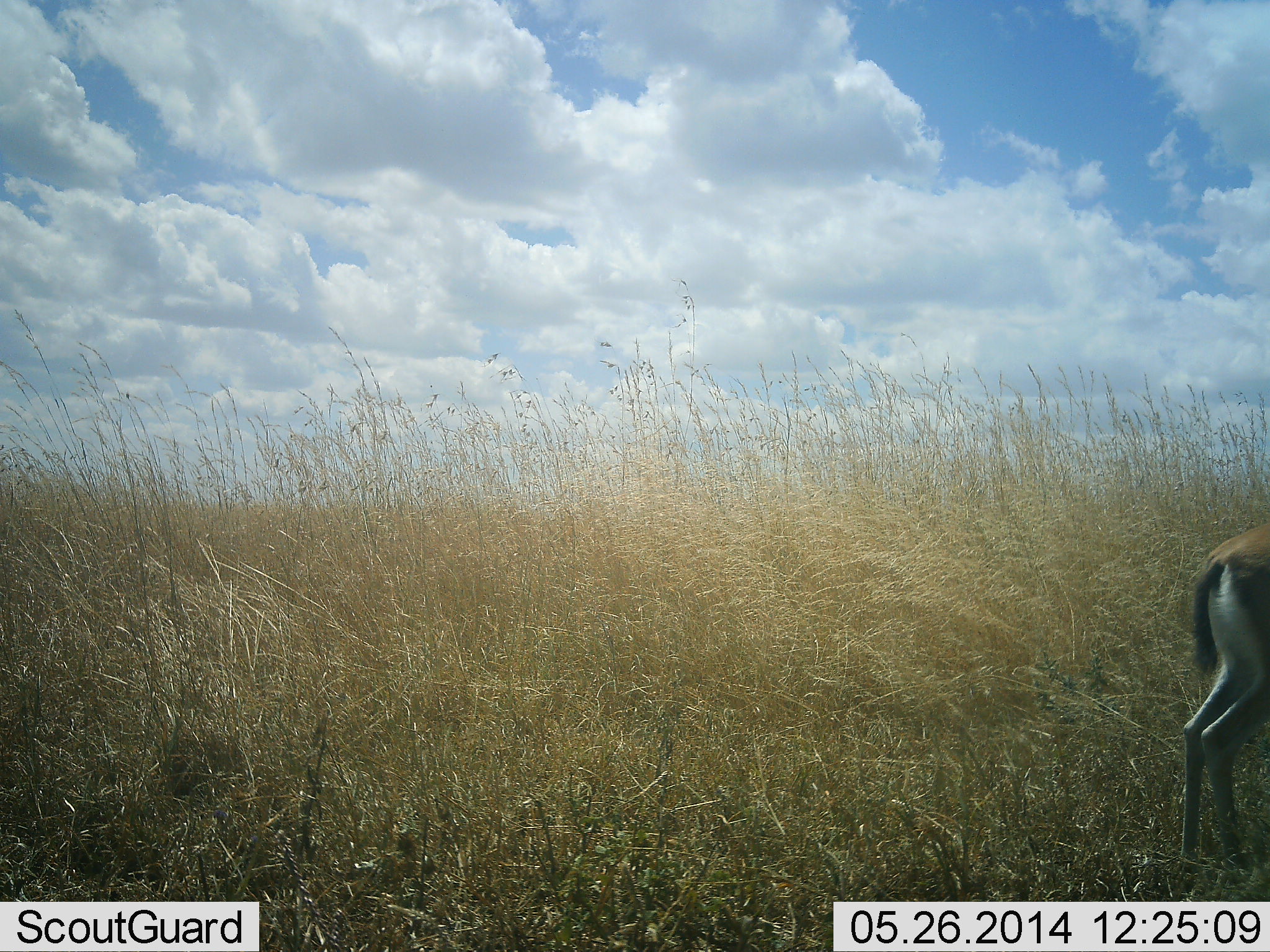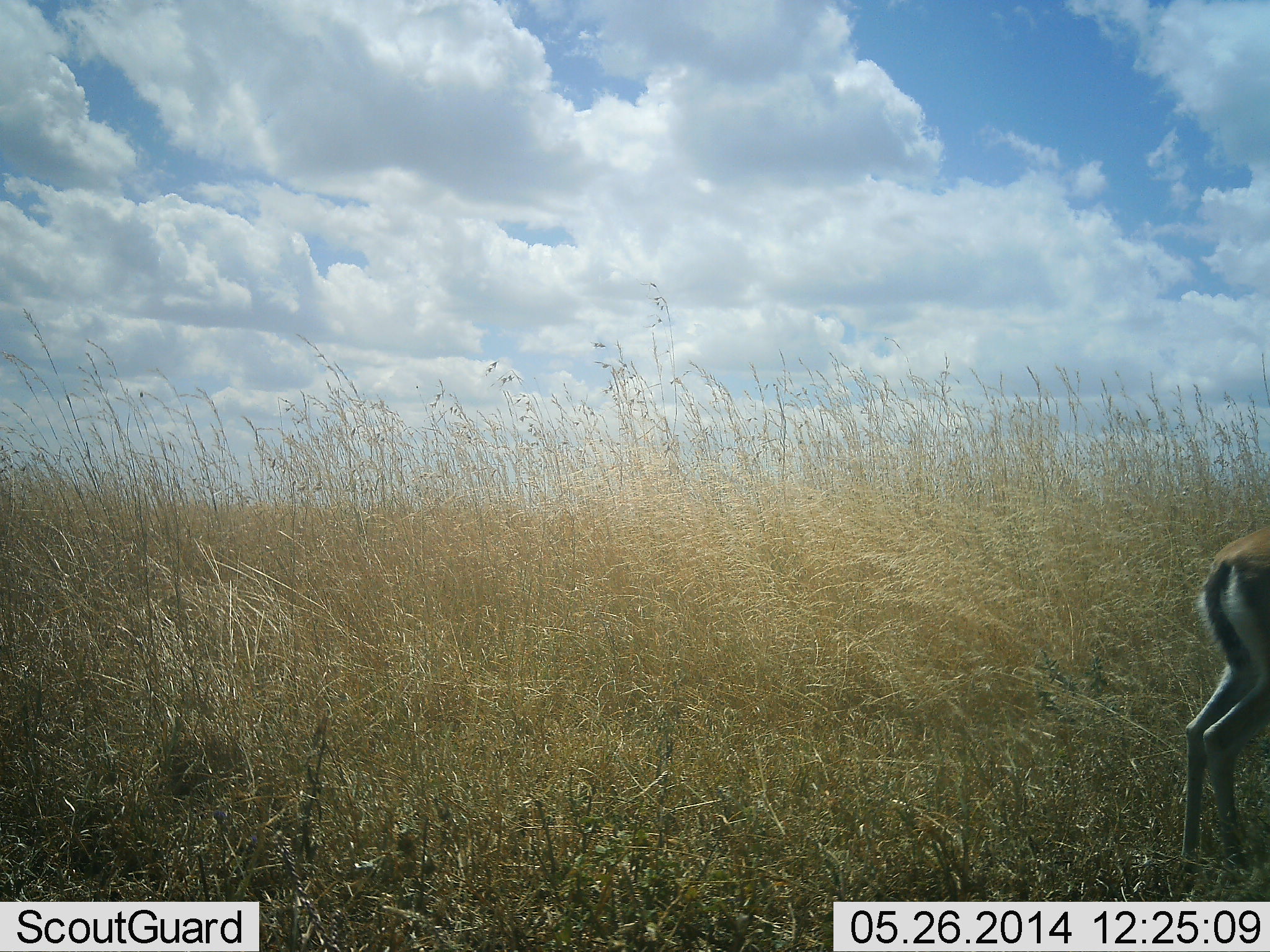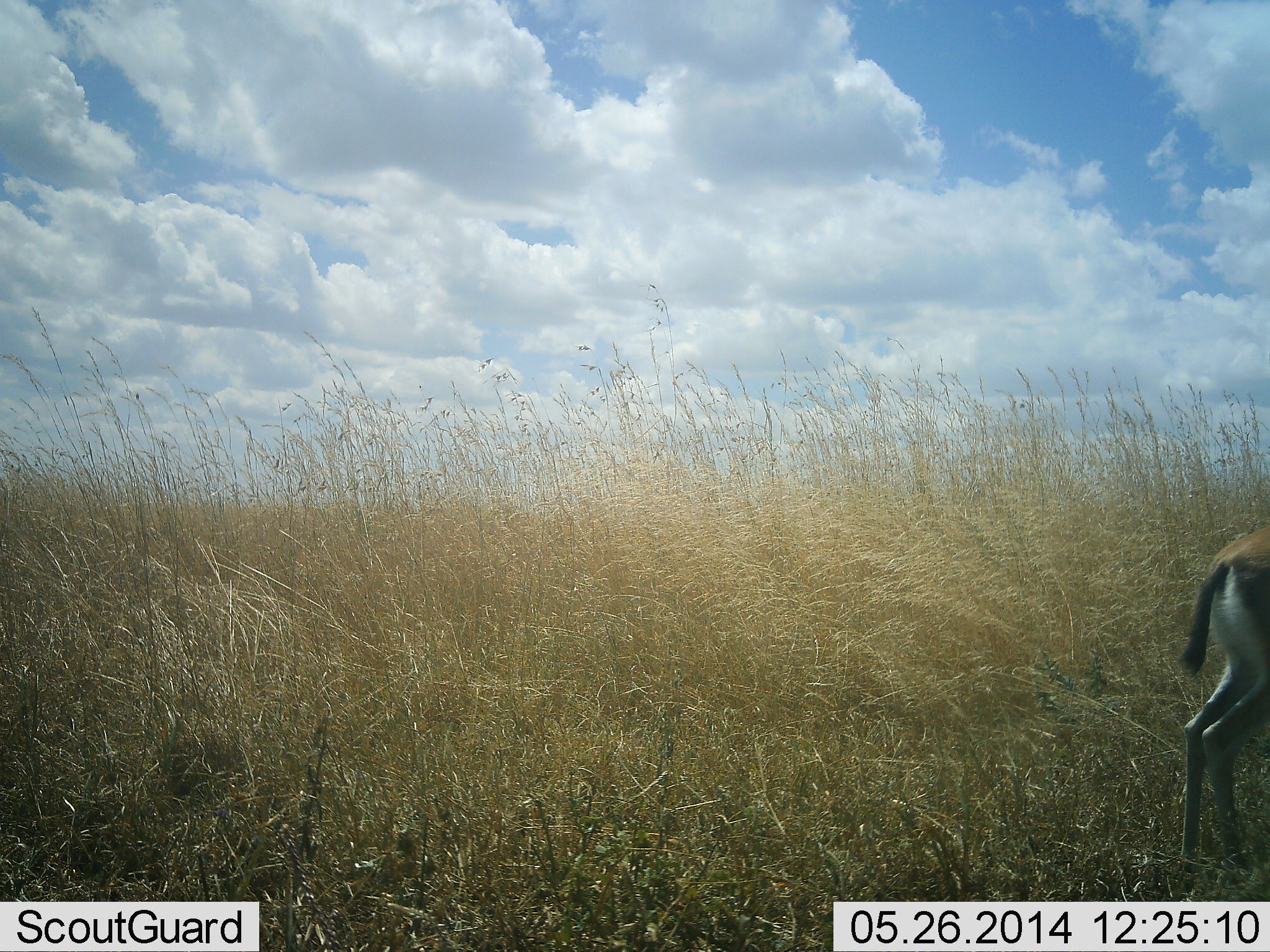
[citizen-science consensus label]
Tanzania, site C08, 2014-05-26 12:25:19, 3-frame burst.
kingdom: Animalia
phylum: Chordata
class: Mammalia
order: Artiodactyla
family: Bovidae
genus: Eudorcas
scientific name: Eudorcas thomsonii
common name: thomson's gazelle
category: gazellethomsons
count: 1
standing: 80%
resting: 10%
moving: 10%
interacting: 0%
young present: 0%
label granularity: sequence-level